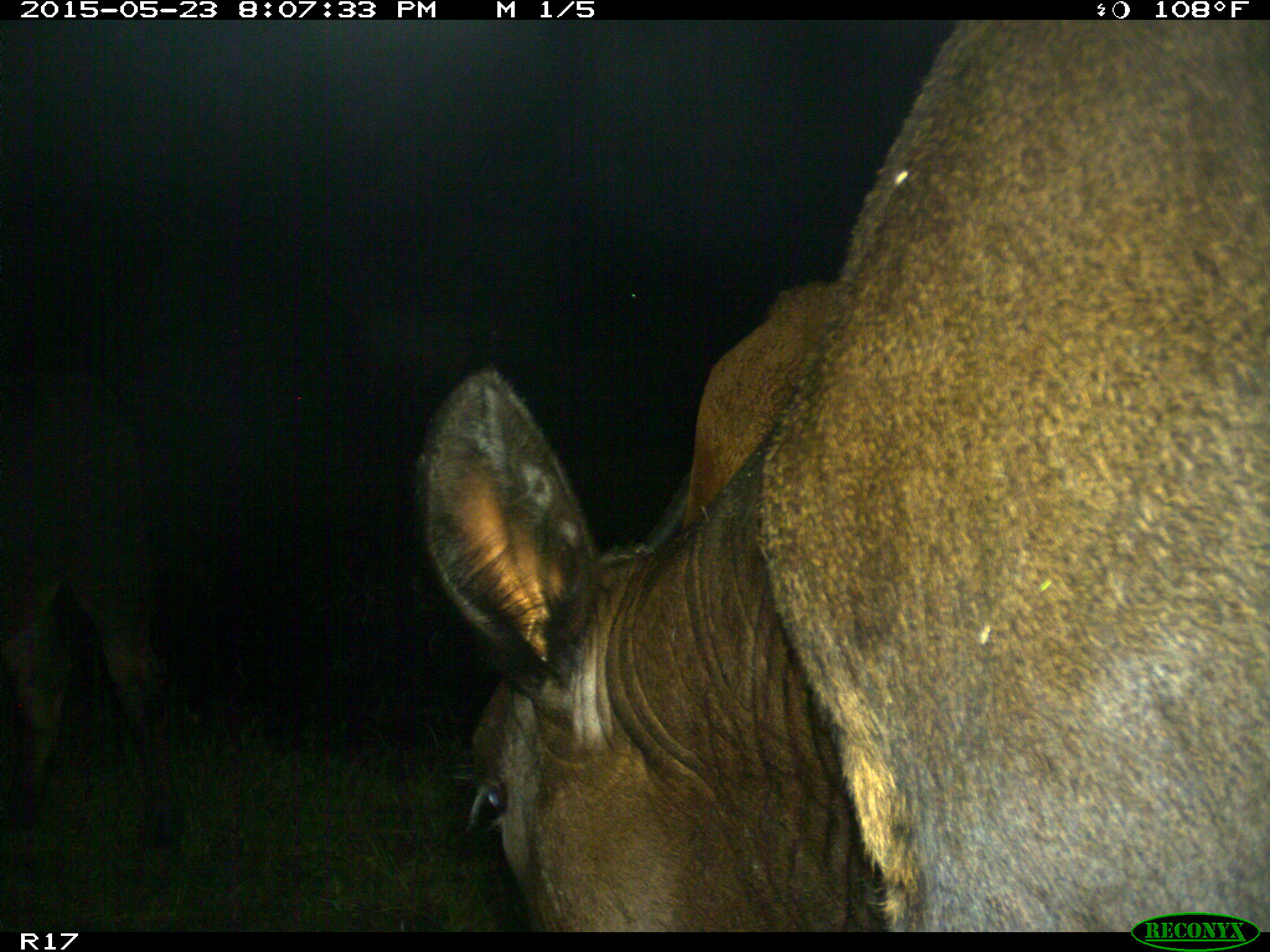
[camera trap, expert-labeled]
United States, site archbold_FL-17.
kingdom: Animalia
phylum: Chordata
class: Mammalia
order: Artiodactyla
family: Bovidae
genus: Bos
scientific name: Bos taurus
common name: domestic cow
Bos taurus (domestic cow).